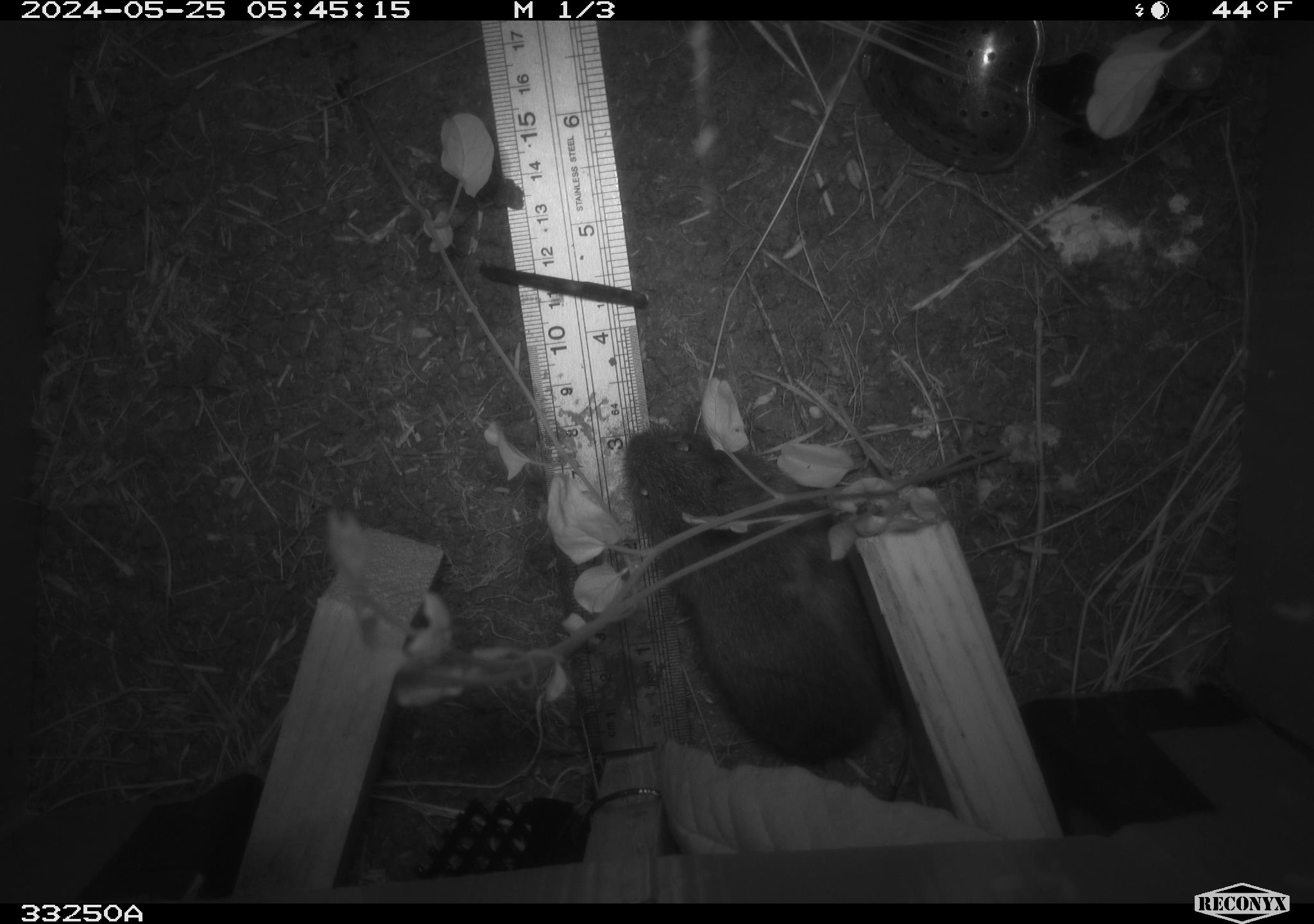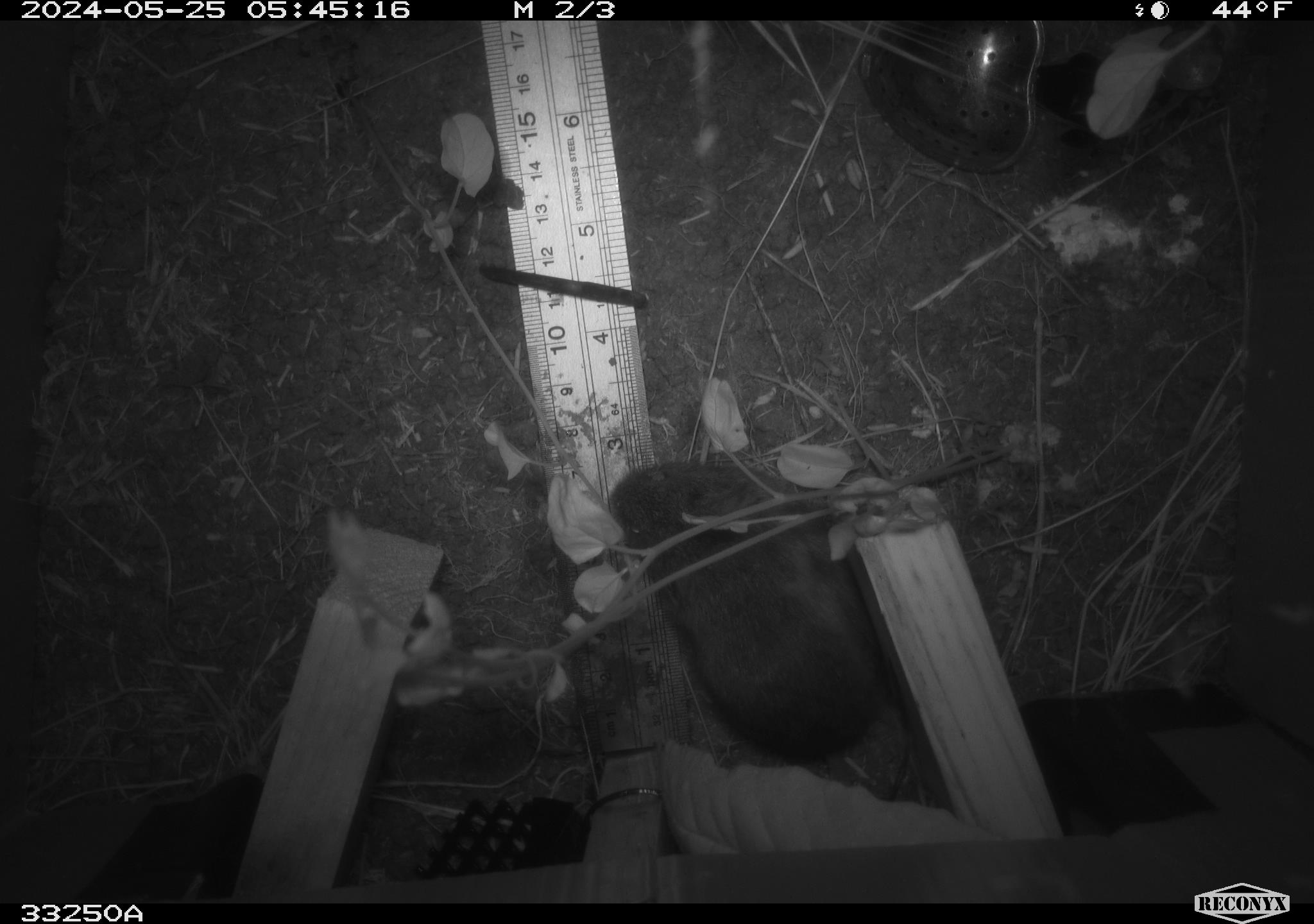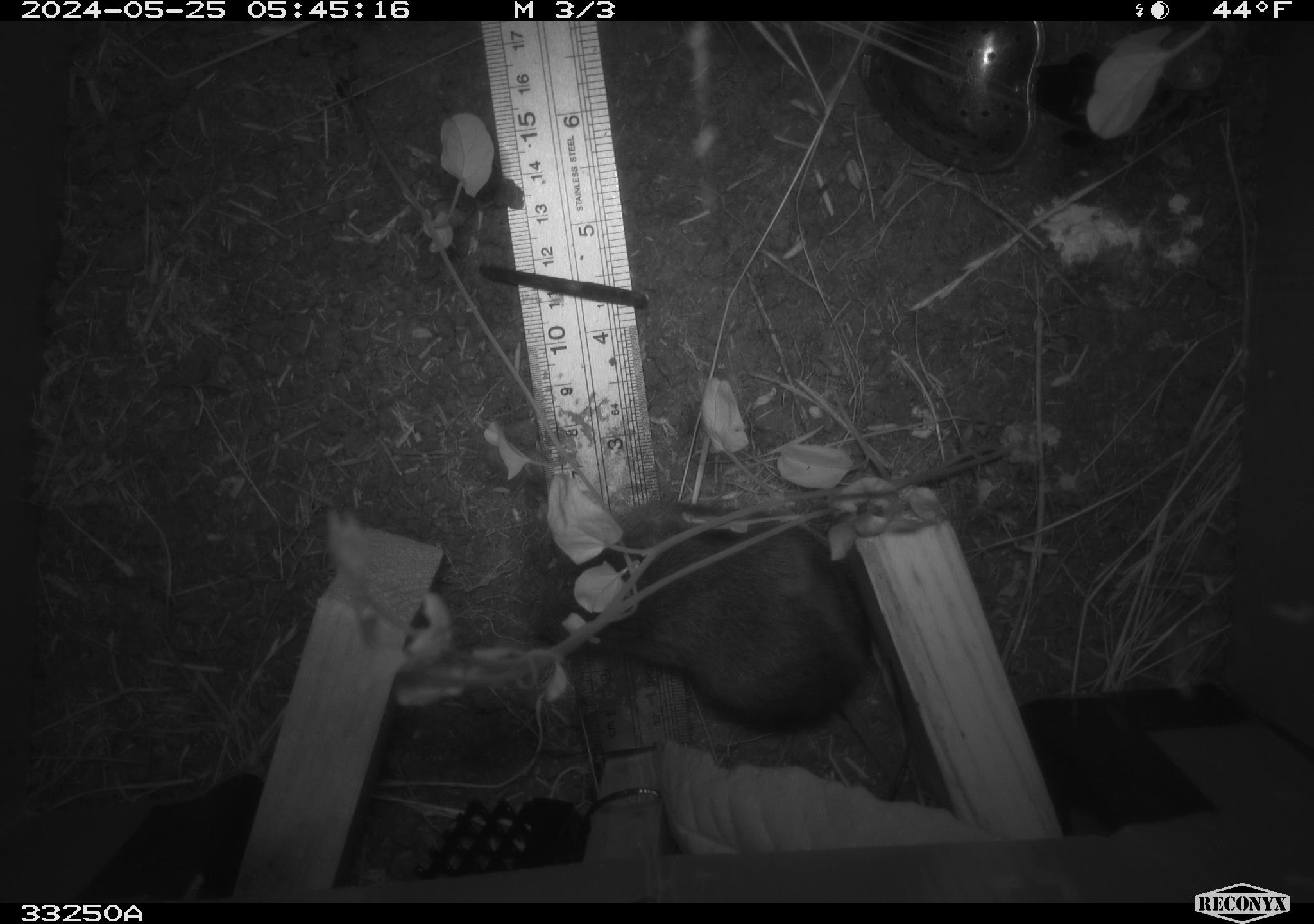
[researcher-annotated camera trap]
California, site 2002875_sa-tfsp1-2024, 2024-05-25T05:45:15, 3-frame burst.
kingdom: Animalia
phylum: Chordata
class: Mammalia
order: Rodentia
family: Cricetidae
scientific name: Arvicolinae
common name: voles, lemmings, and muskrats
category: arvicolinae subfamily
Arvicolinae subfamily (voles, lemmings, and muskrats) (Arvicolinae).